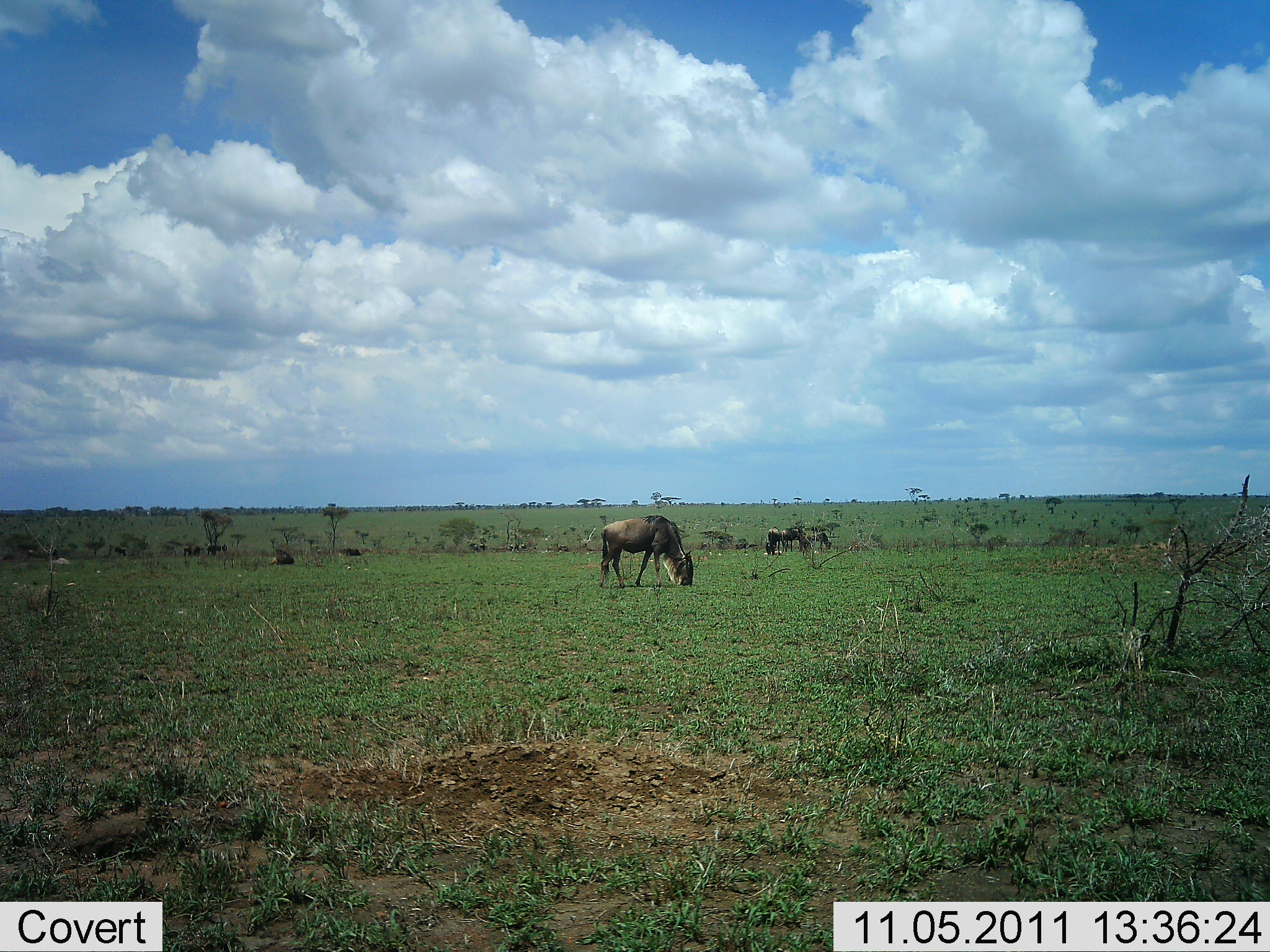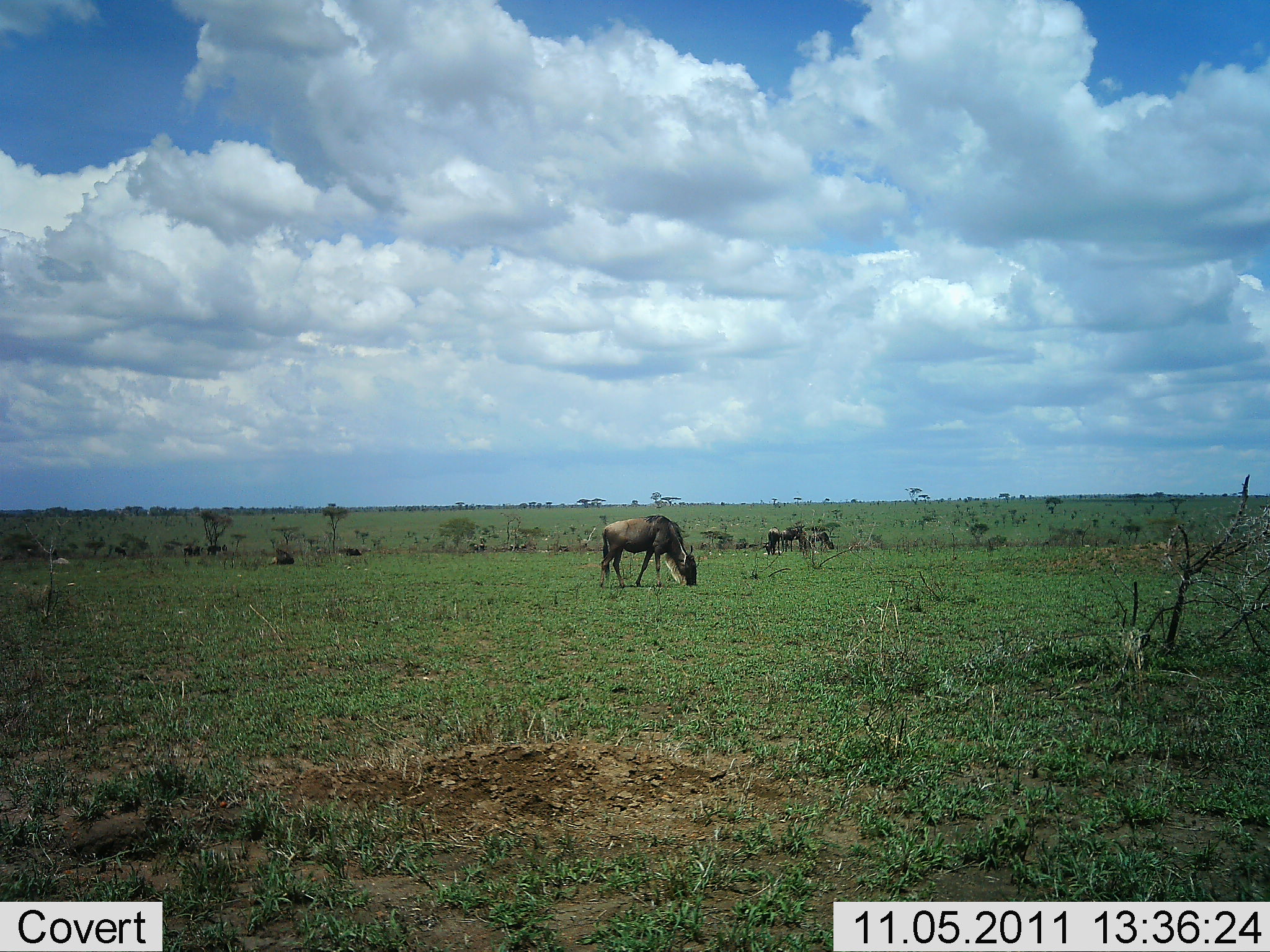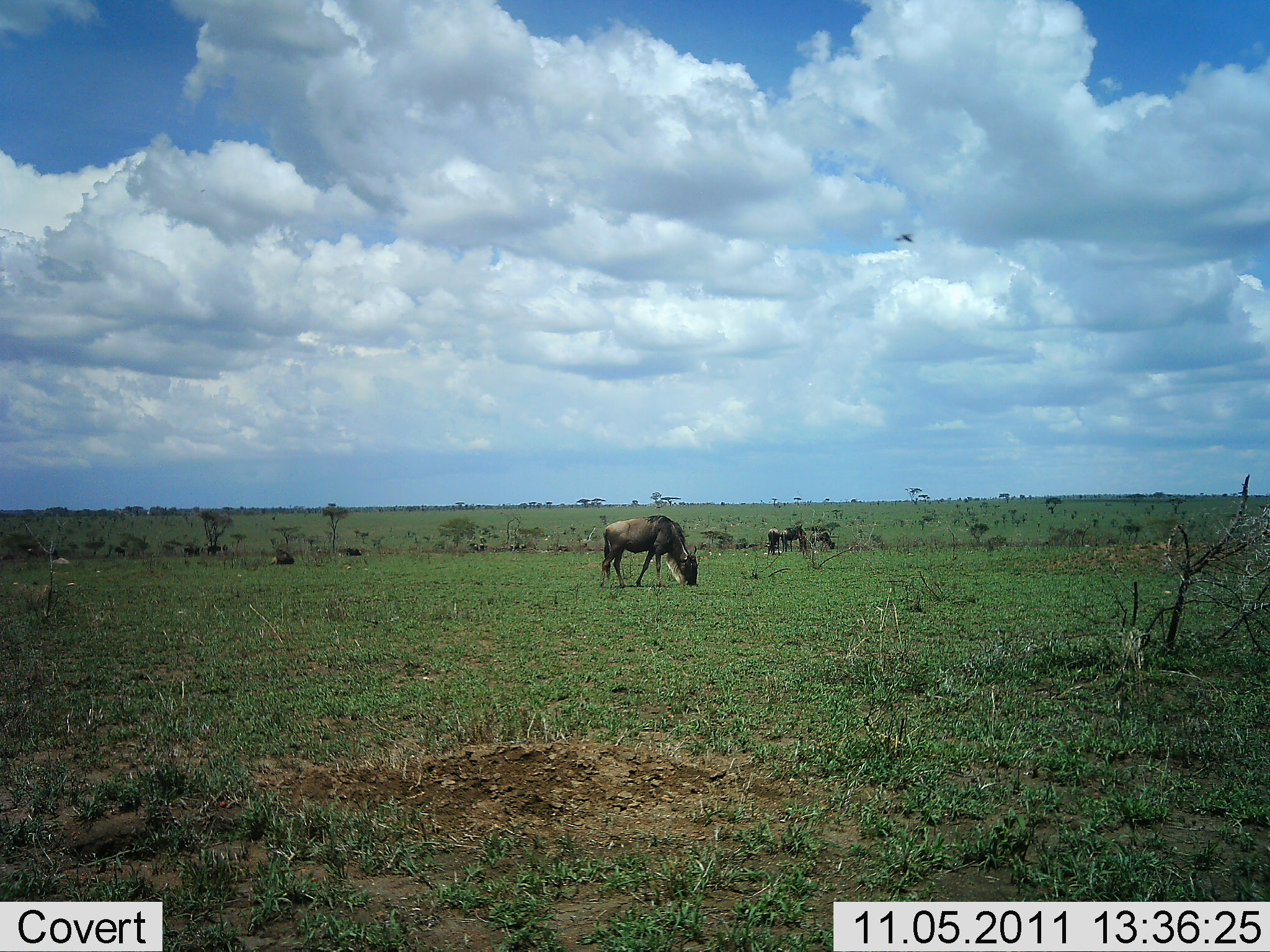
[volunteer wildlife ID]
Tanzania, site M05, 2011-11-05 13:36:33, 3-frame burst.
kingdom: Animalia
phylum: Chordata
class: Mammalia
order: Artiodactyla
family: Bovidae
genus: Connochaetes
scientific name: Connochaetes taurinus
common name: blue wildebeest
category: wildebeest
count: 3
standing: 38%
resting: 15%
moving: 15%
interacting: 0%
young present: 0%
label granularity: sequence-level